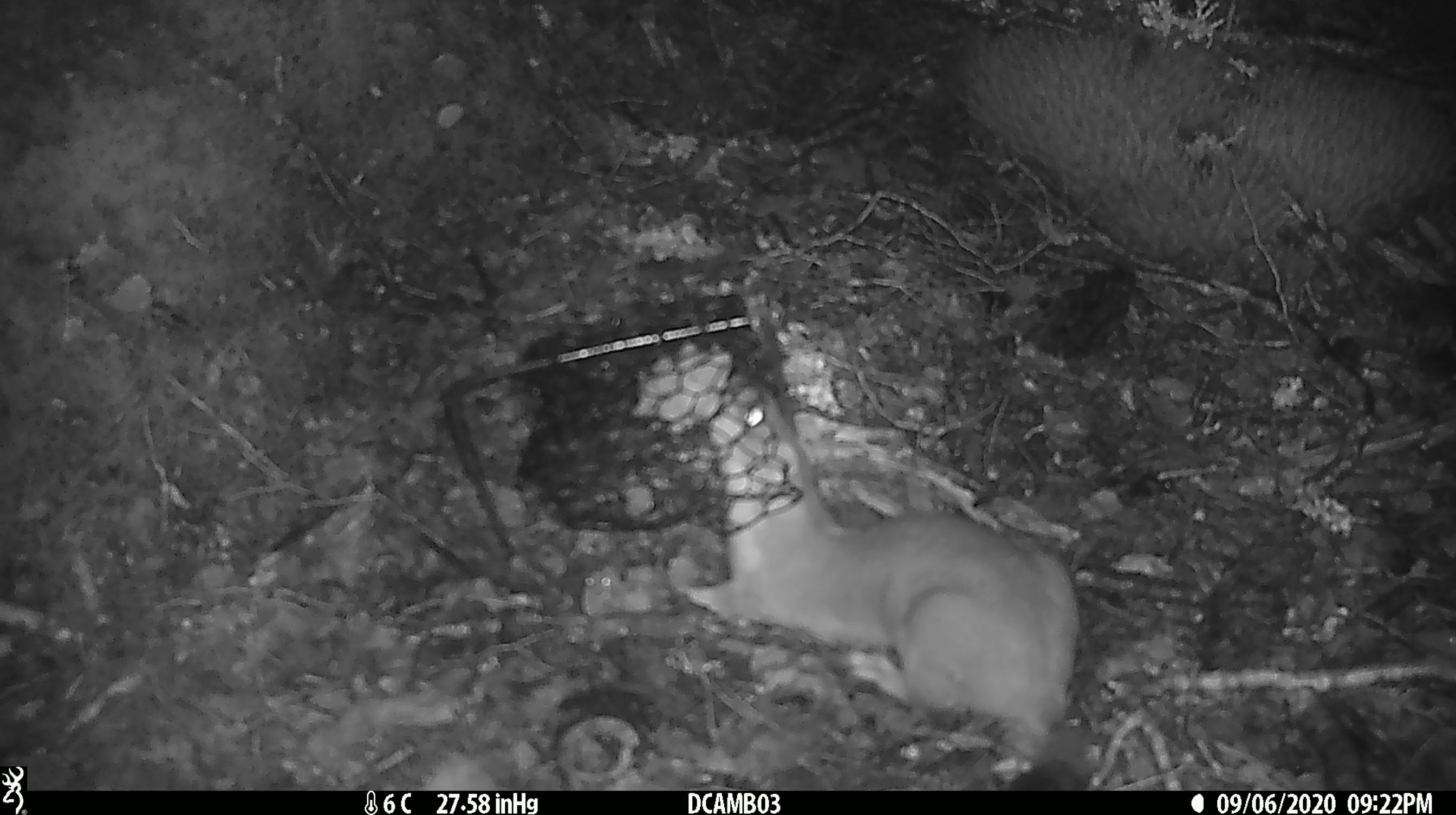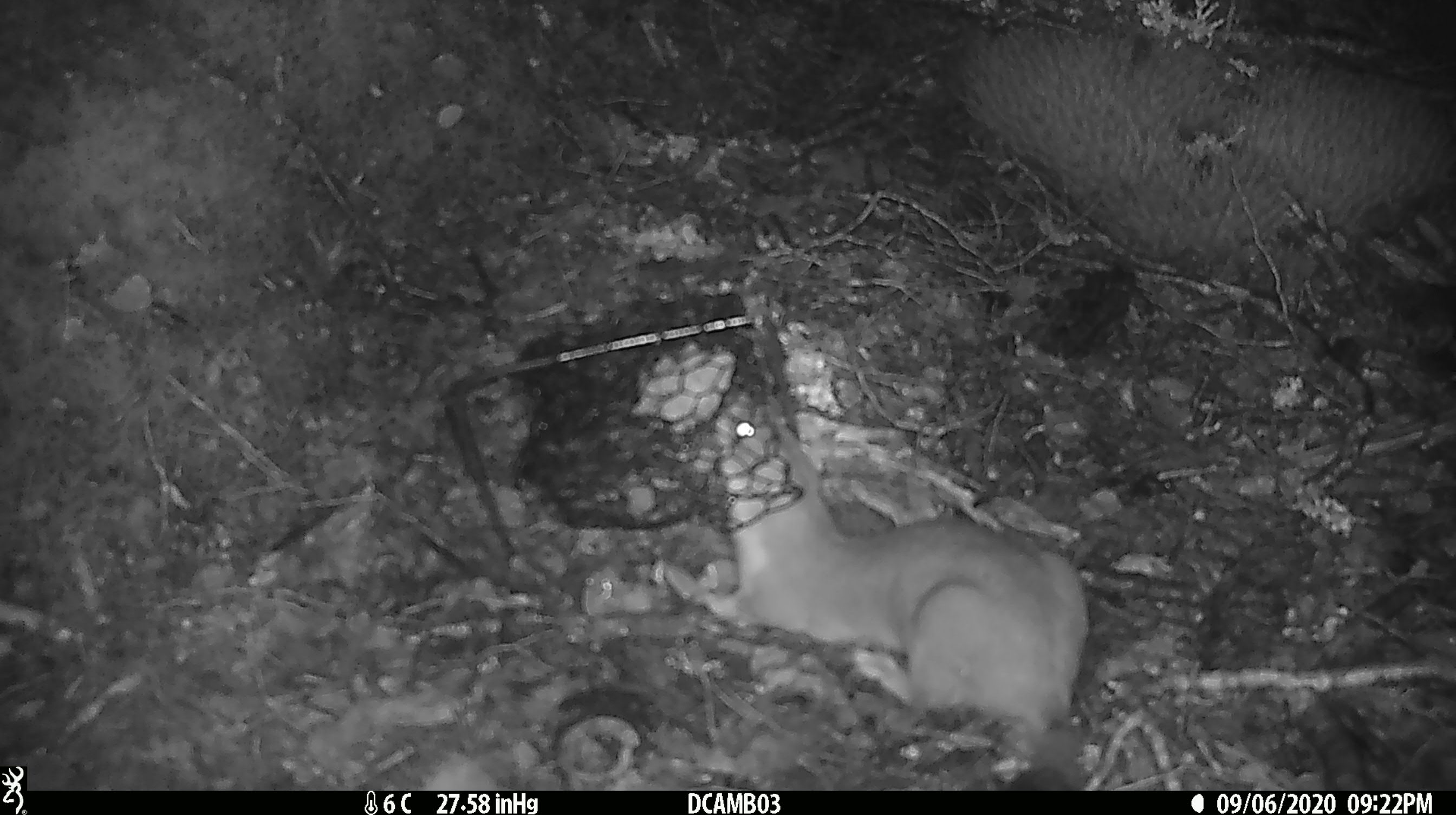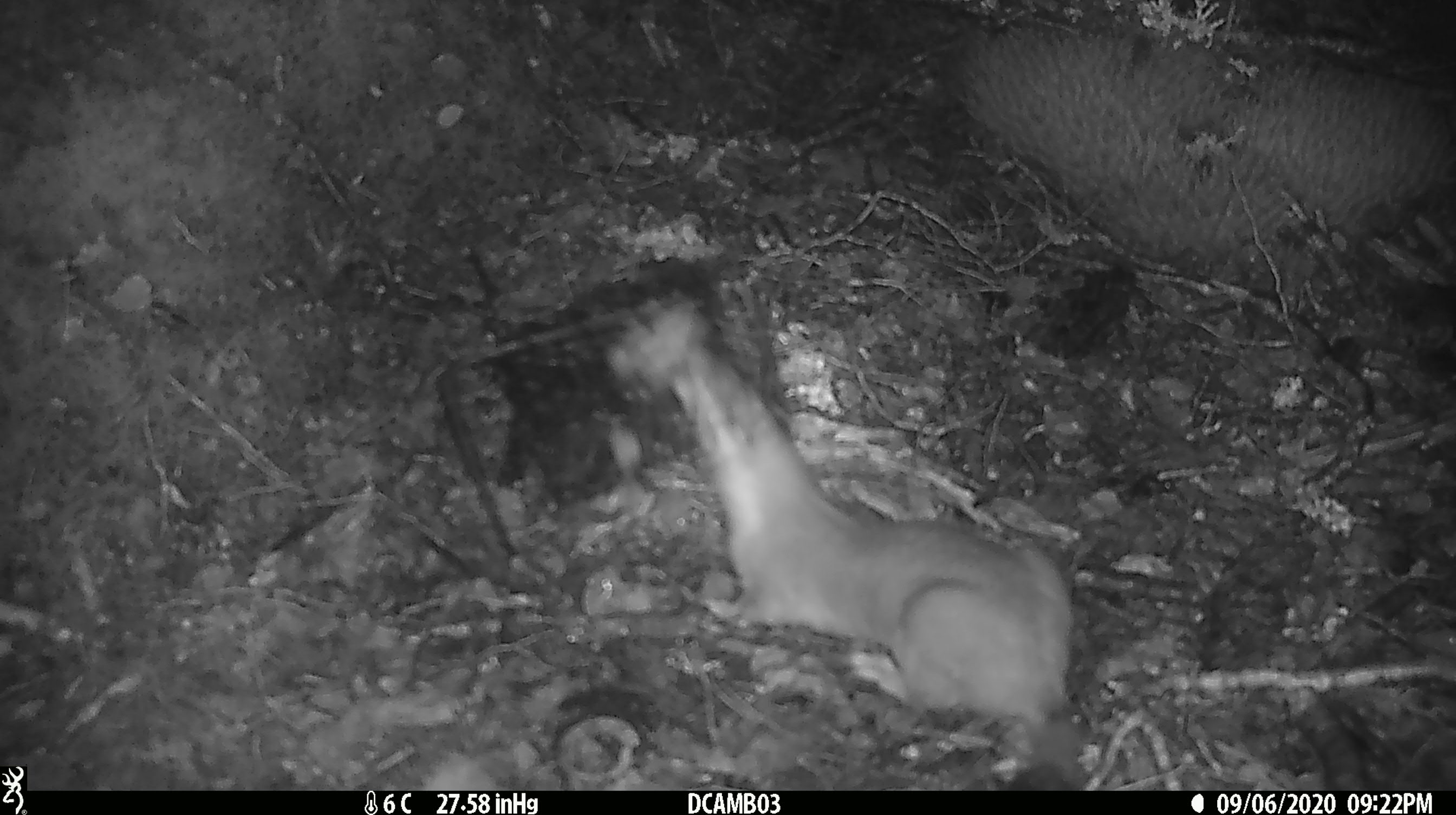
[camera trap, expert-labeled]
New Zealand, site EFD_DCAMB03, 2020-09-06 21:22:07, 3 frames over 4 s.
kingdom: Animalia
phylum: Chordata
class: Mammalia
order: Carnivora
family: Mustelidae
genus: Mustela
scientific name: Mustela erminea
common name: stoat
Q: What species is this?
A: Stoat (Mustela erminea).